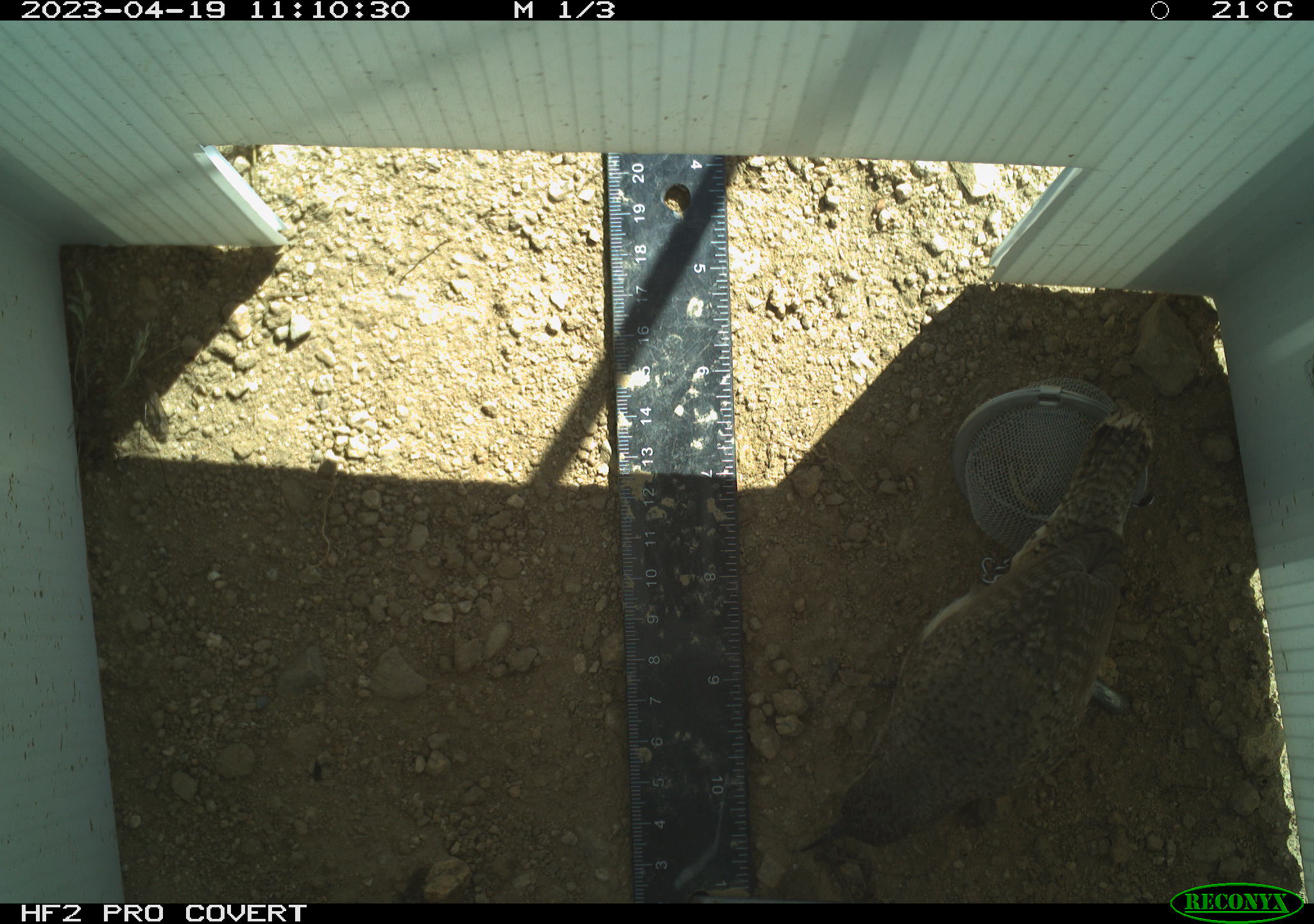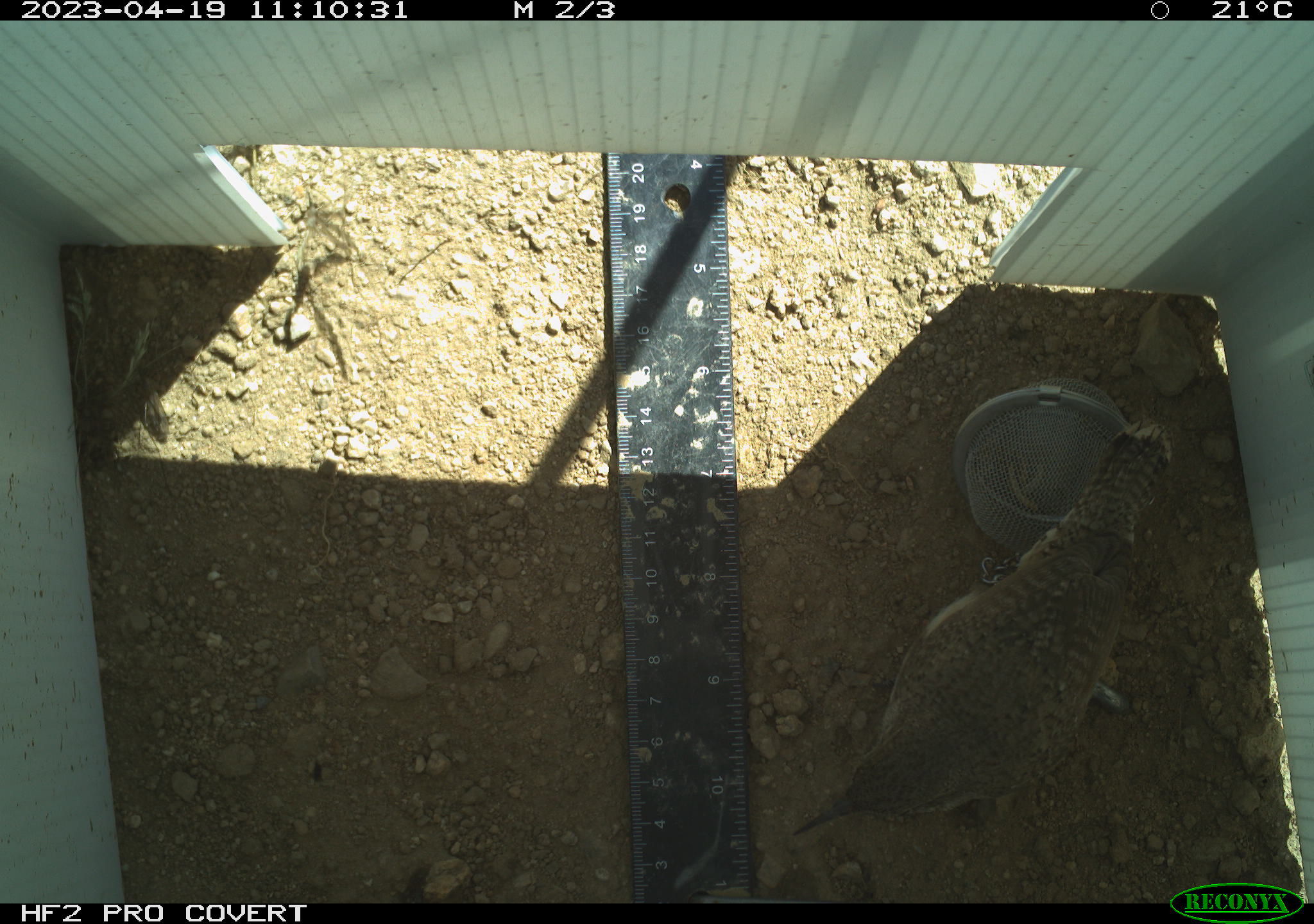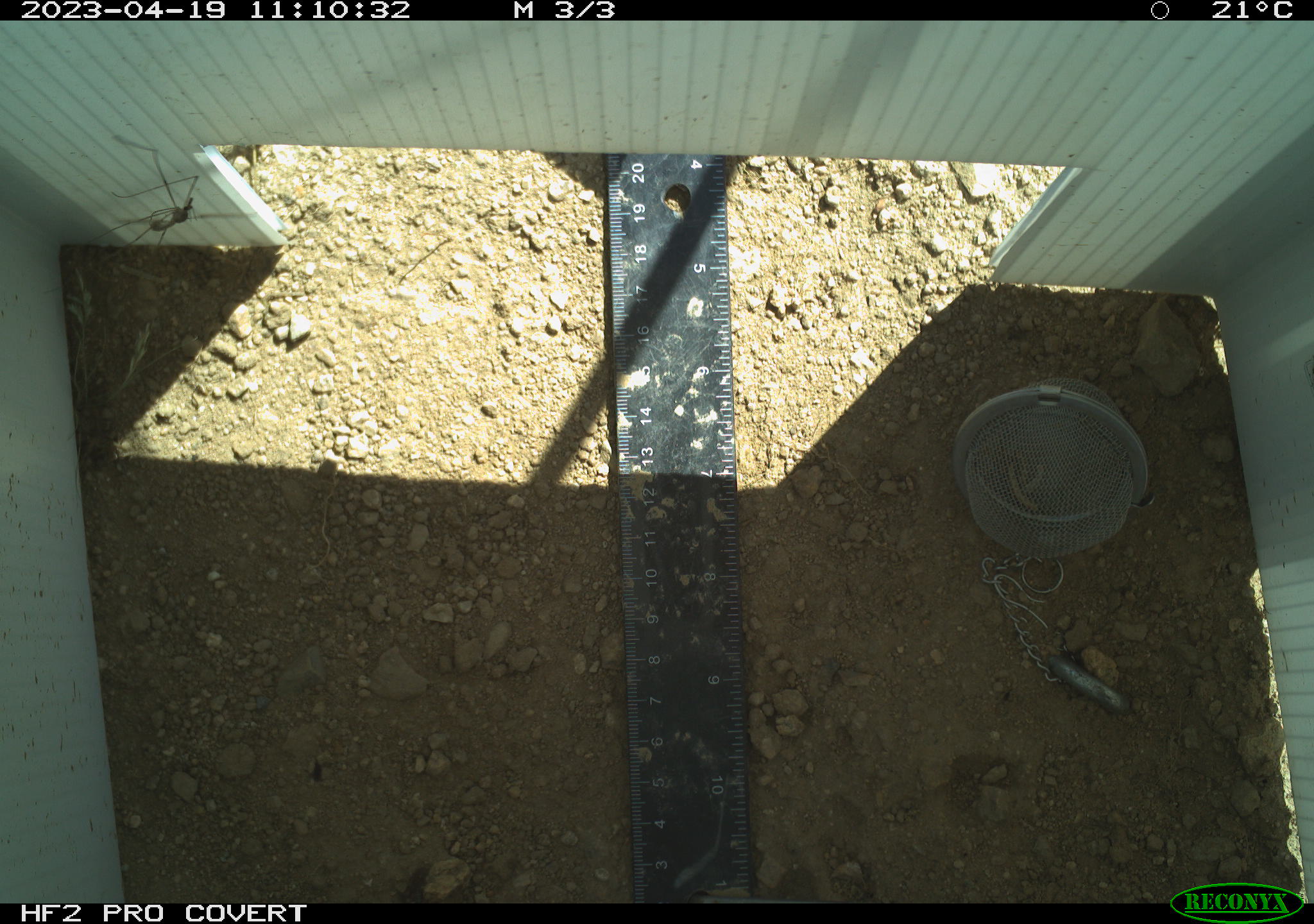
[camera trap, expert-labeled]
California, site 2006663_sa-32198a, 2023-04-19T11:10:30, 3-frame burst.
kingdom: Animalia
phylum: Chordata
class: Aves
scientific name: Aves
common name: bird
Bird (Aves).